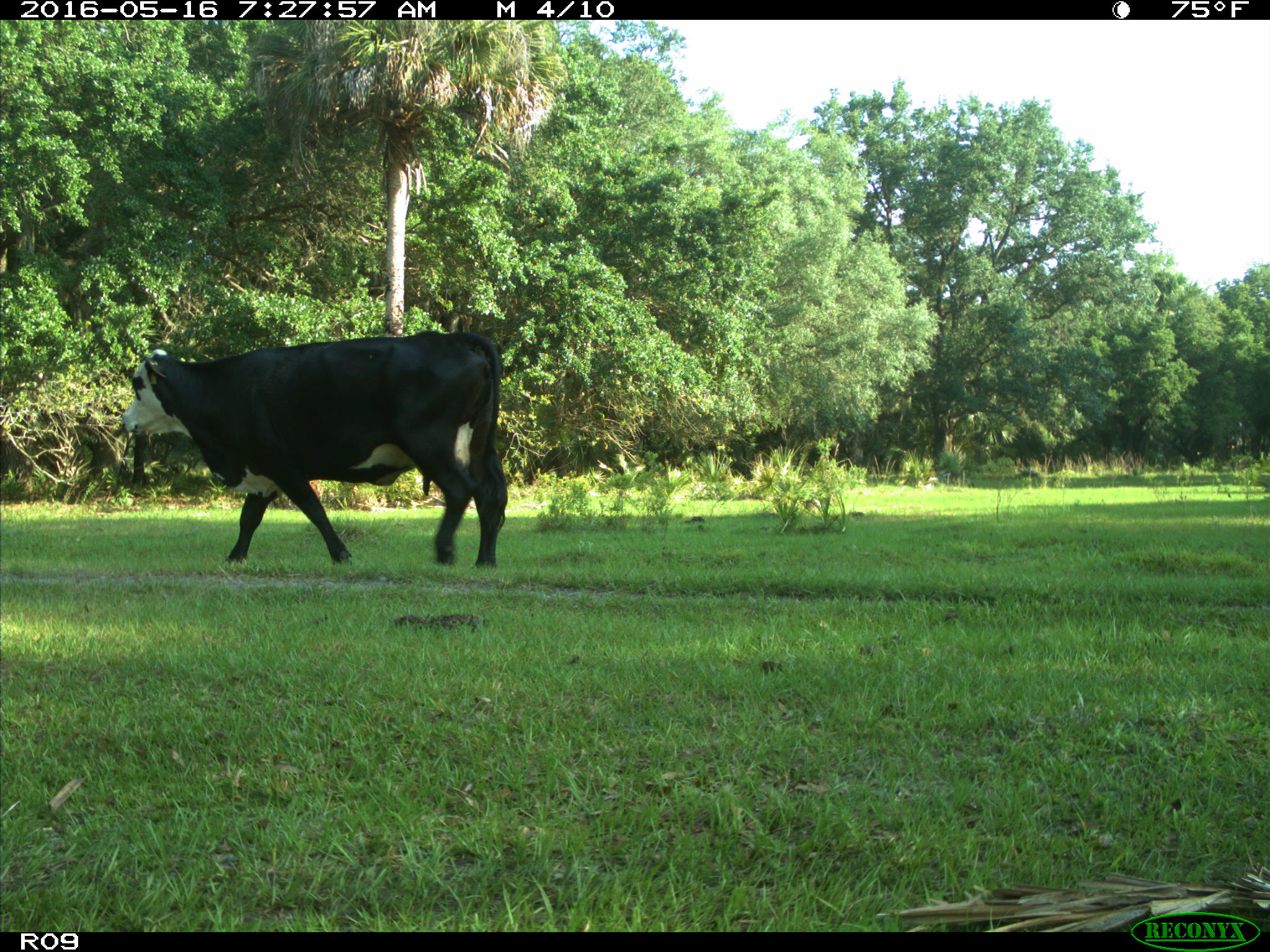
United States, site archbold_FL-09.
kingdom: Animalia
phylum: Chordata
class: Mammalia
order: Artiodactyla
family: Bovidae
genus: Bos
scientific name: Bos taurus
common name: domestic cow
Bos taurus (domestic cow).